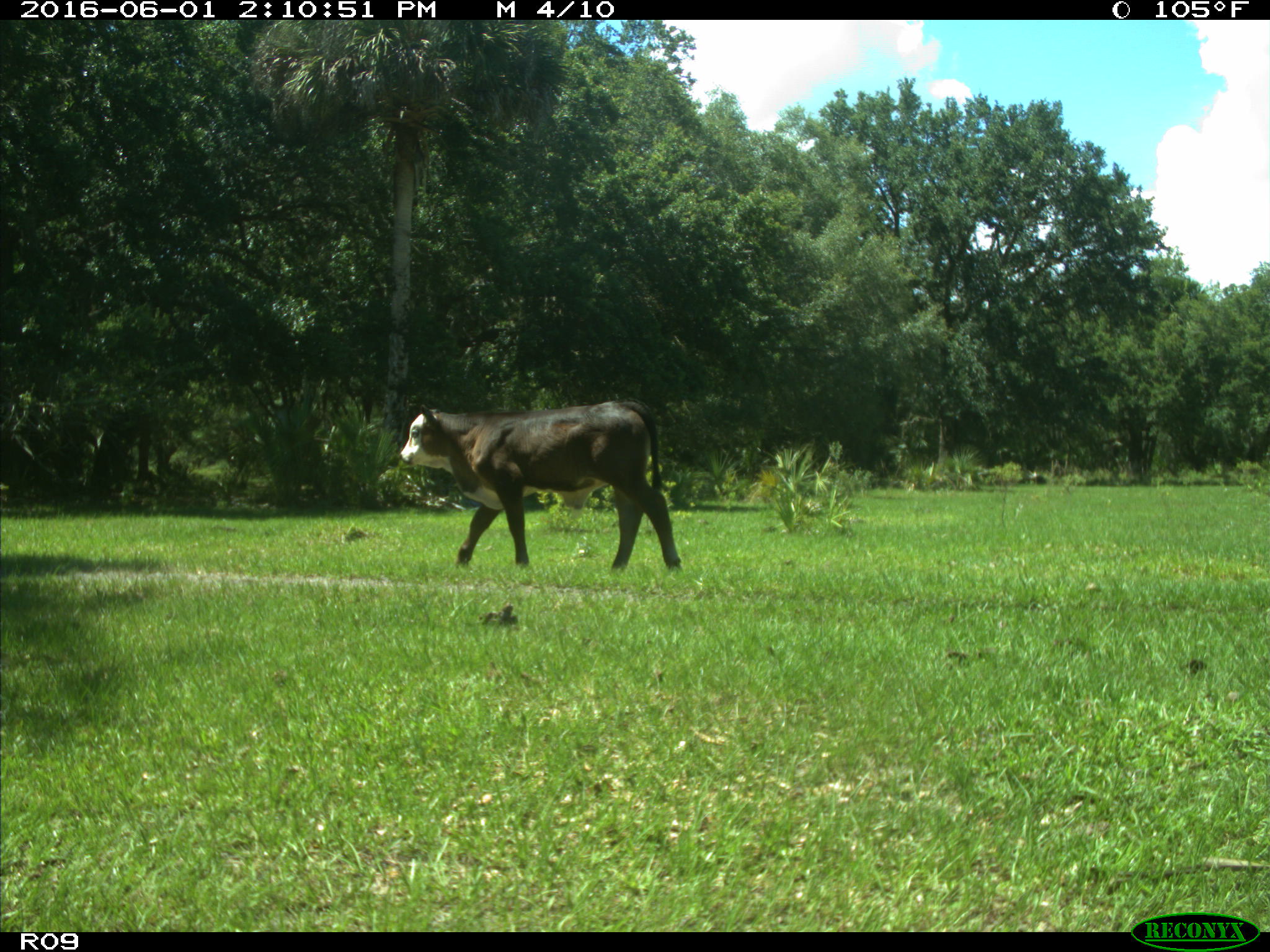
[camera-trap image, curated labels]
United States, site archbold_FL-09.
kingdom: Animalia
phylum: Chordata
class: Mammalia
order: Artiodactyla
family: Bovidae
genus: Bos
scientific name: Bos taurus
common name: domestic cow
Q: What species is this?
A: Bos taurus (domestic cow).